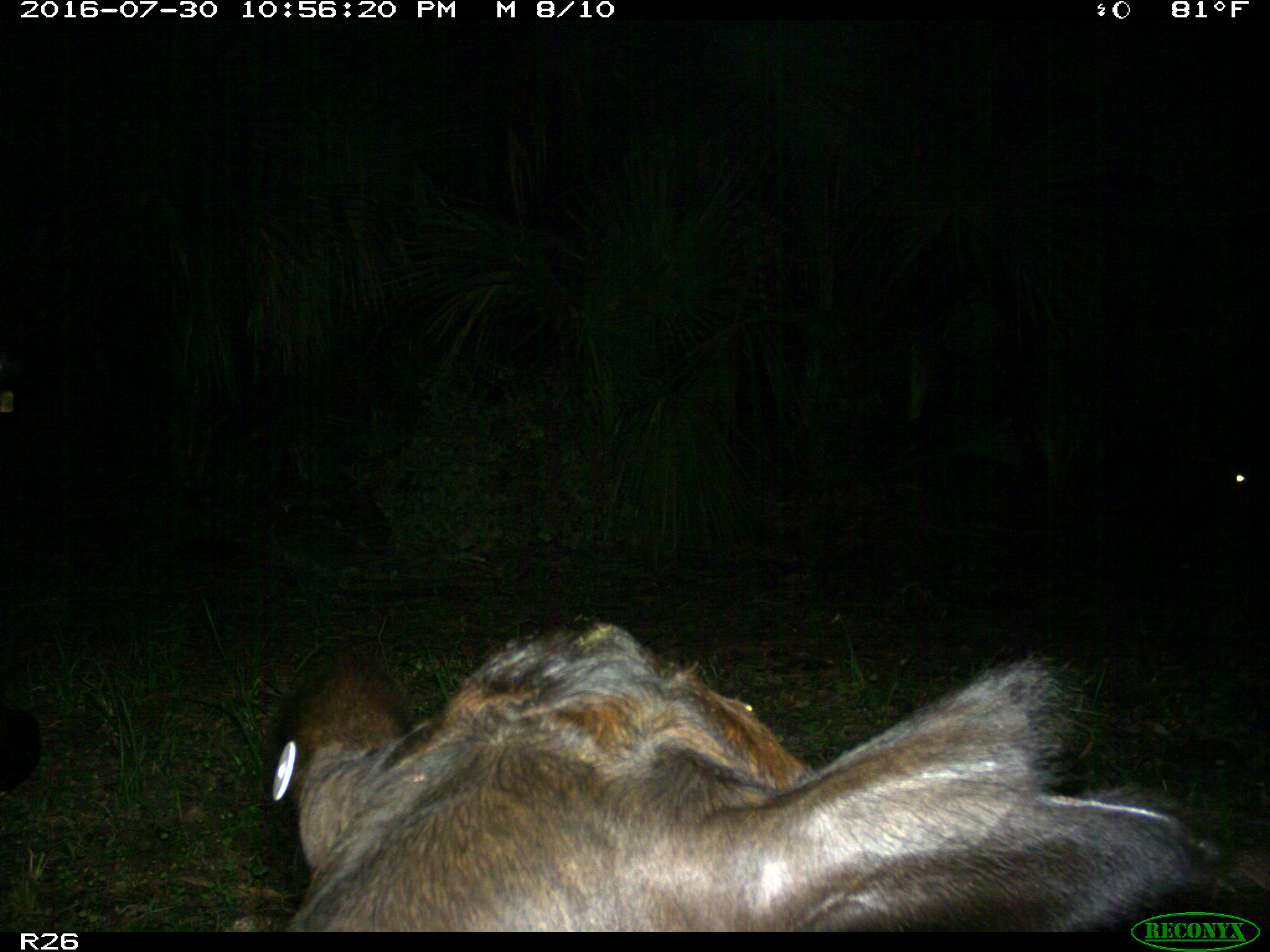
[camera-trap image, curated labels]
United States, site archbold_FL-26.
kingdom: Animalia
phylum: Chordata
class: Mammalia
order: Artiodactyla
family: Bovidae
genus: Bos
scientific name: Bos taurus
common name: domestic cow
Bos taurus (domestic cow).